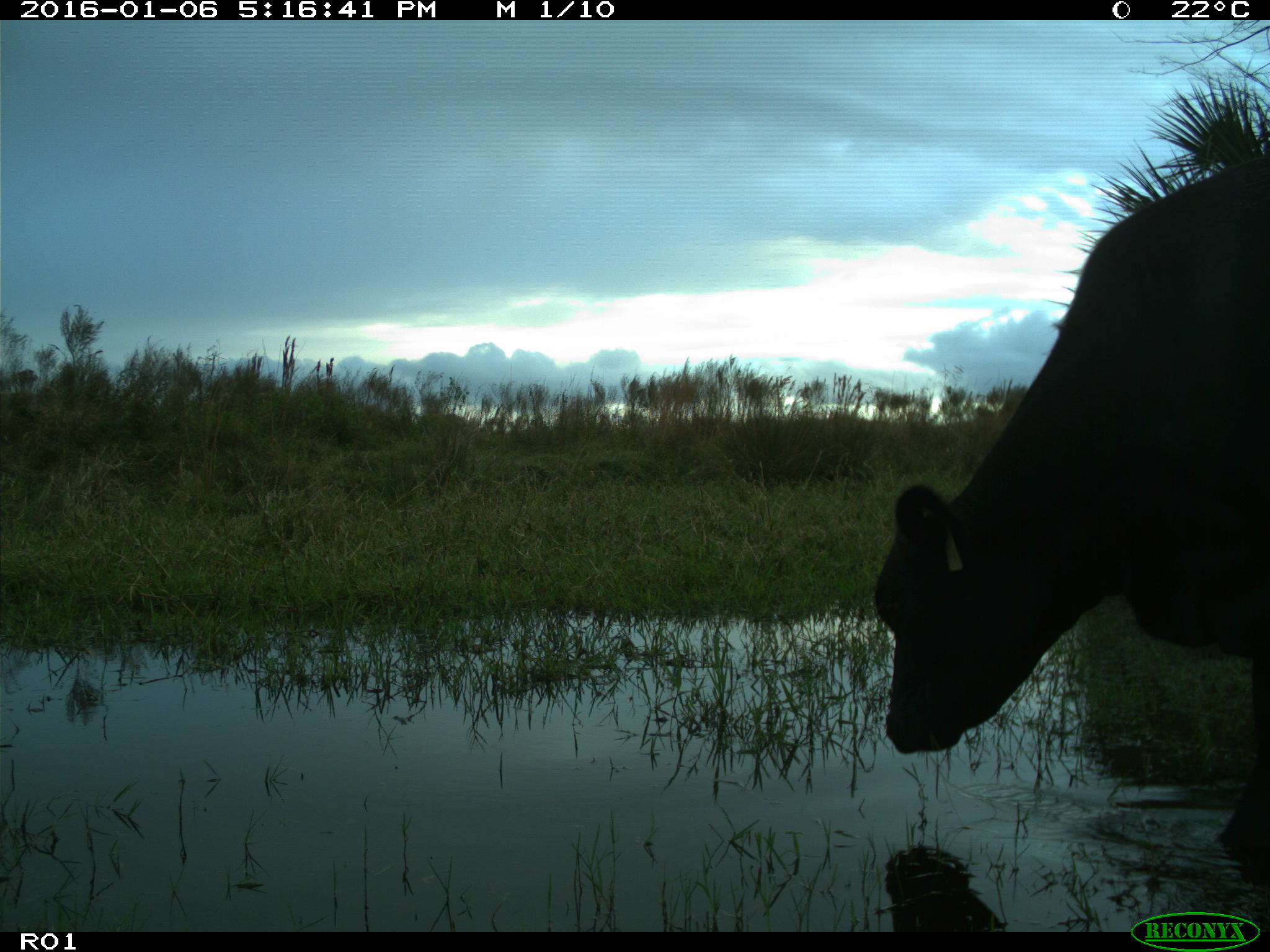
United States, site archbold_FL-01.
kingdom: Animalia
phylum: Chordata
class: Mammalia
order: Artiodactyla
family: Bovidae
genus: Bos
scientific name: Bos taurus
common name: domestic cow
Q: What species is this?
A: Bos taurus (domestic cow).